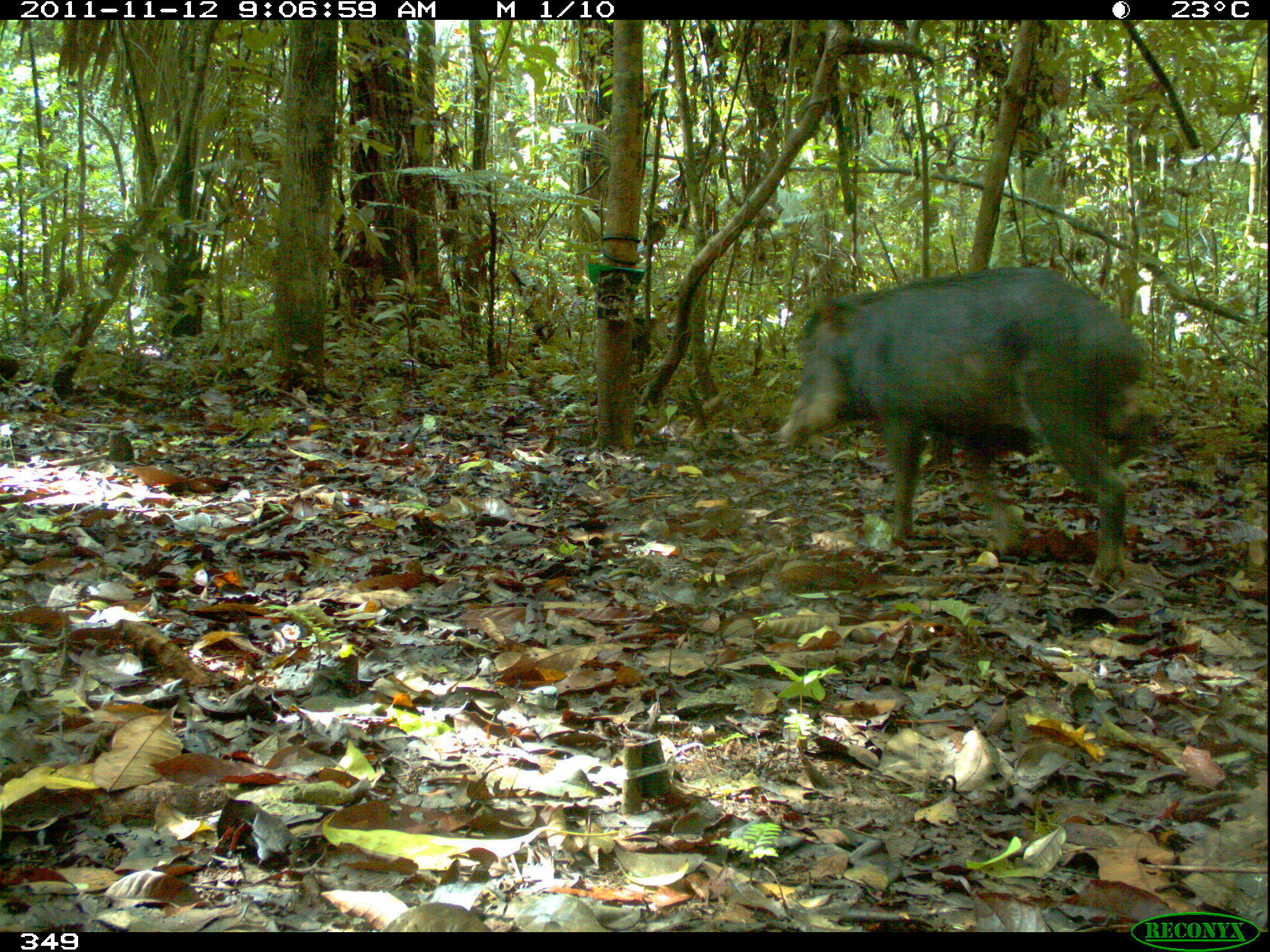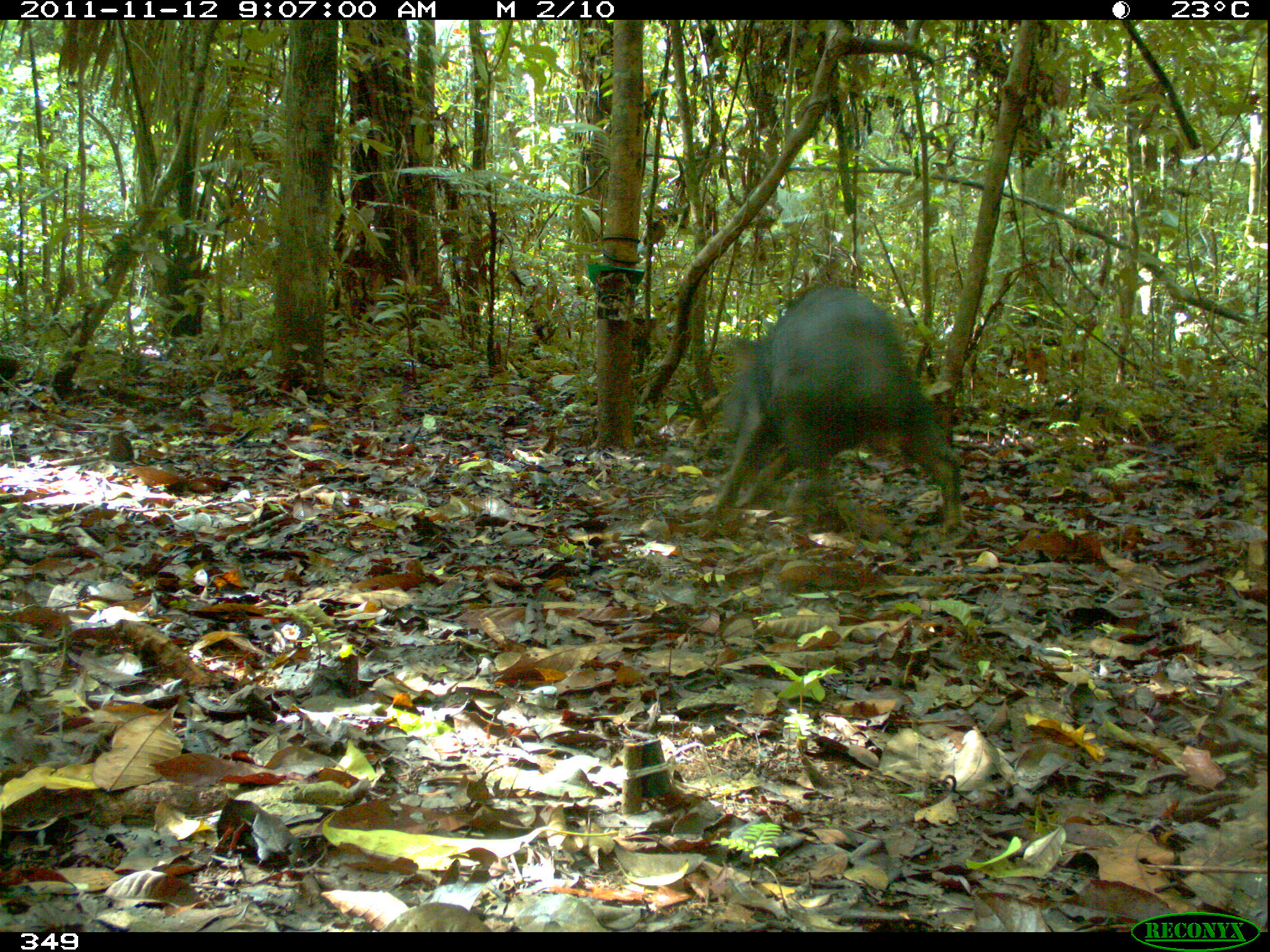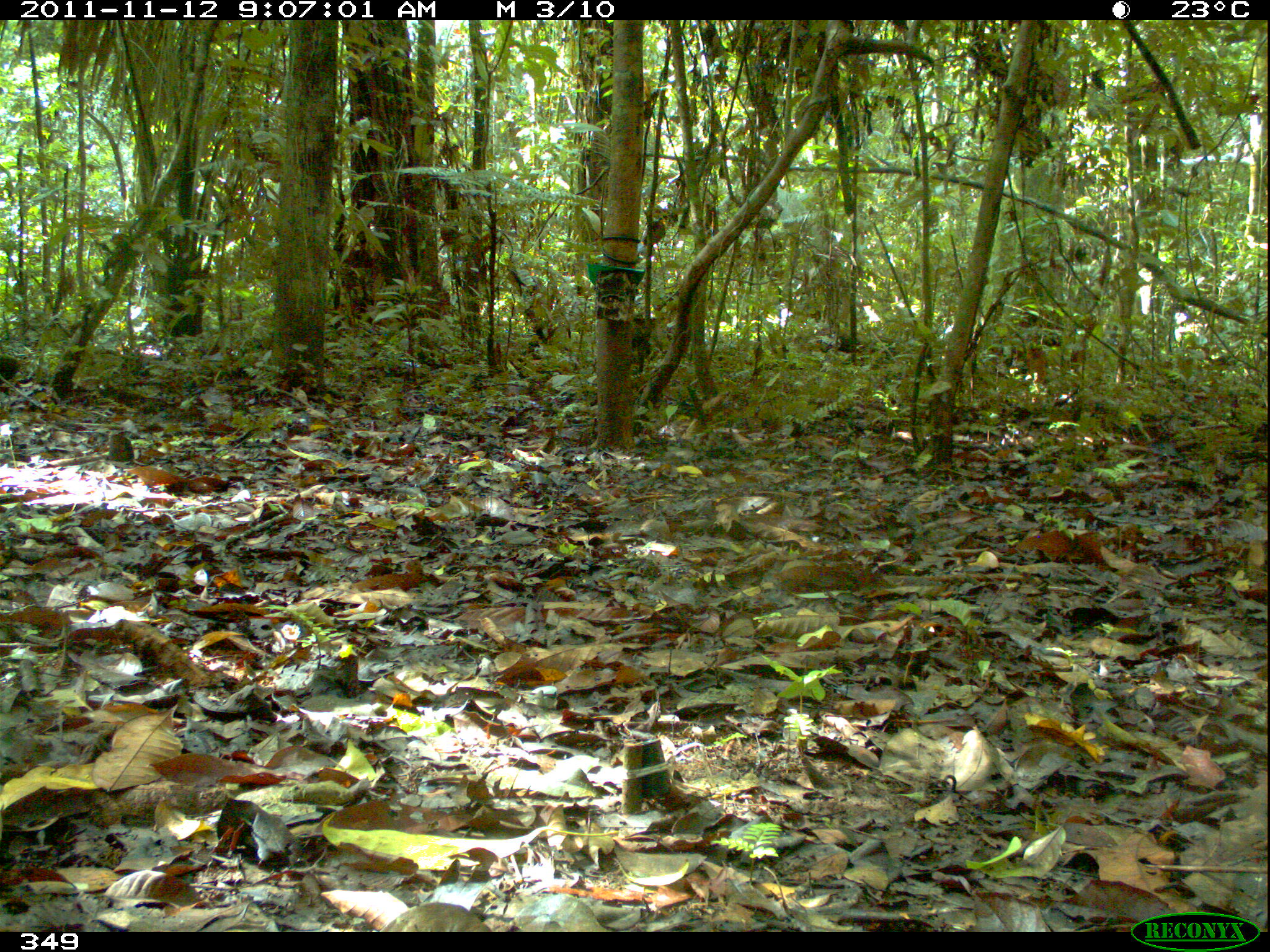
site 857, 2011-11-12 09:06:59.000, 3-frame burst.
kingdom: Animalia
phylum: Chordata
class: Mammalia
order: Artiodactyla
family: Tayassuidae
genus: Tayassu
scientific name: Tayassu pecari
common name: white-lipped peccary